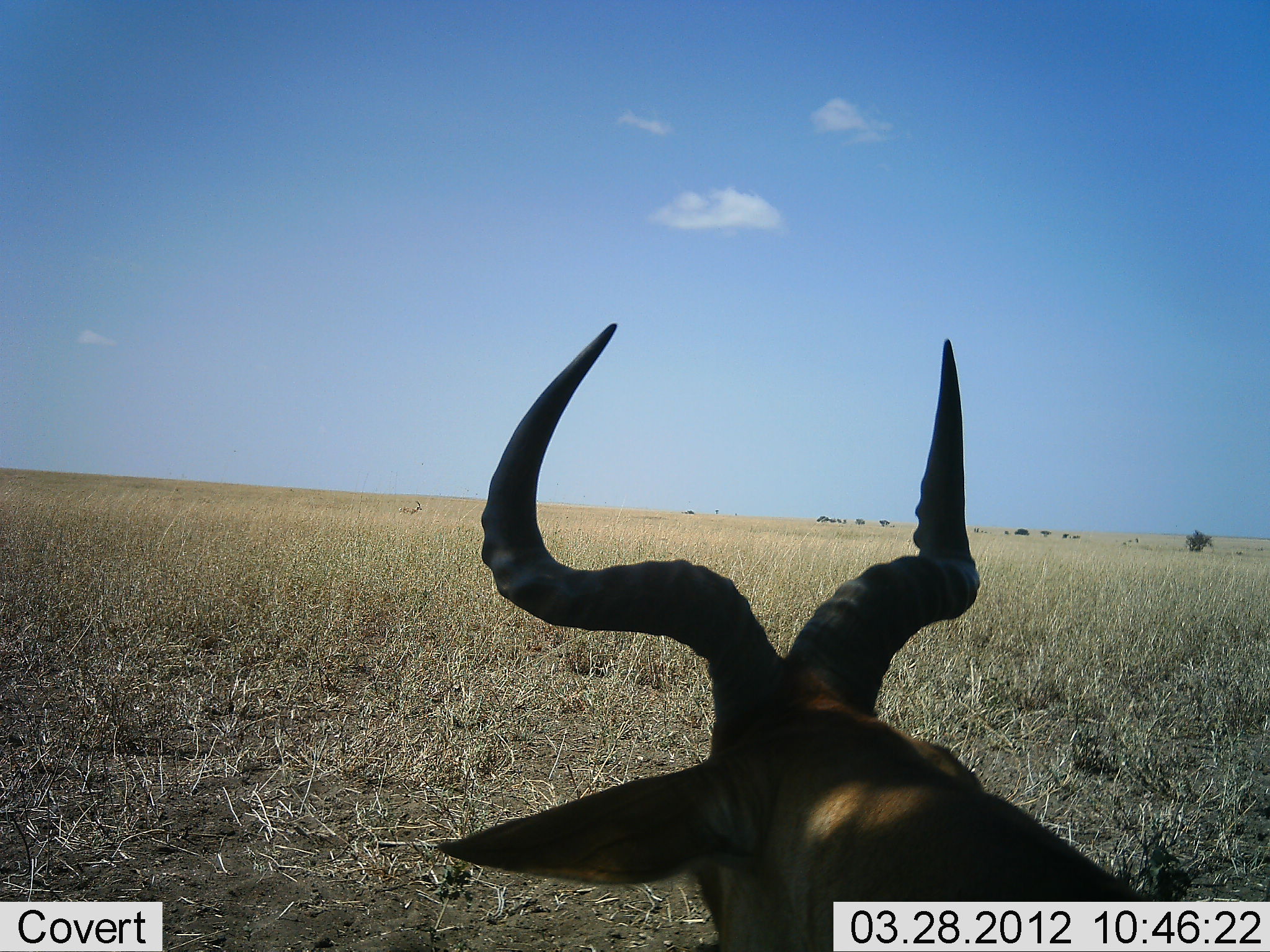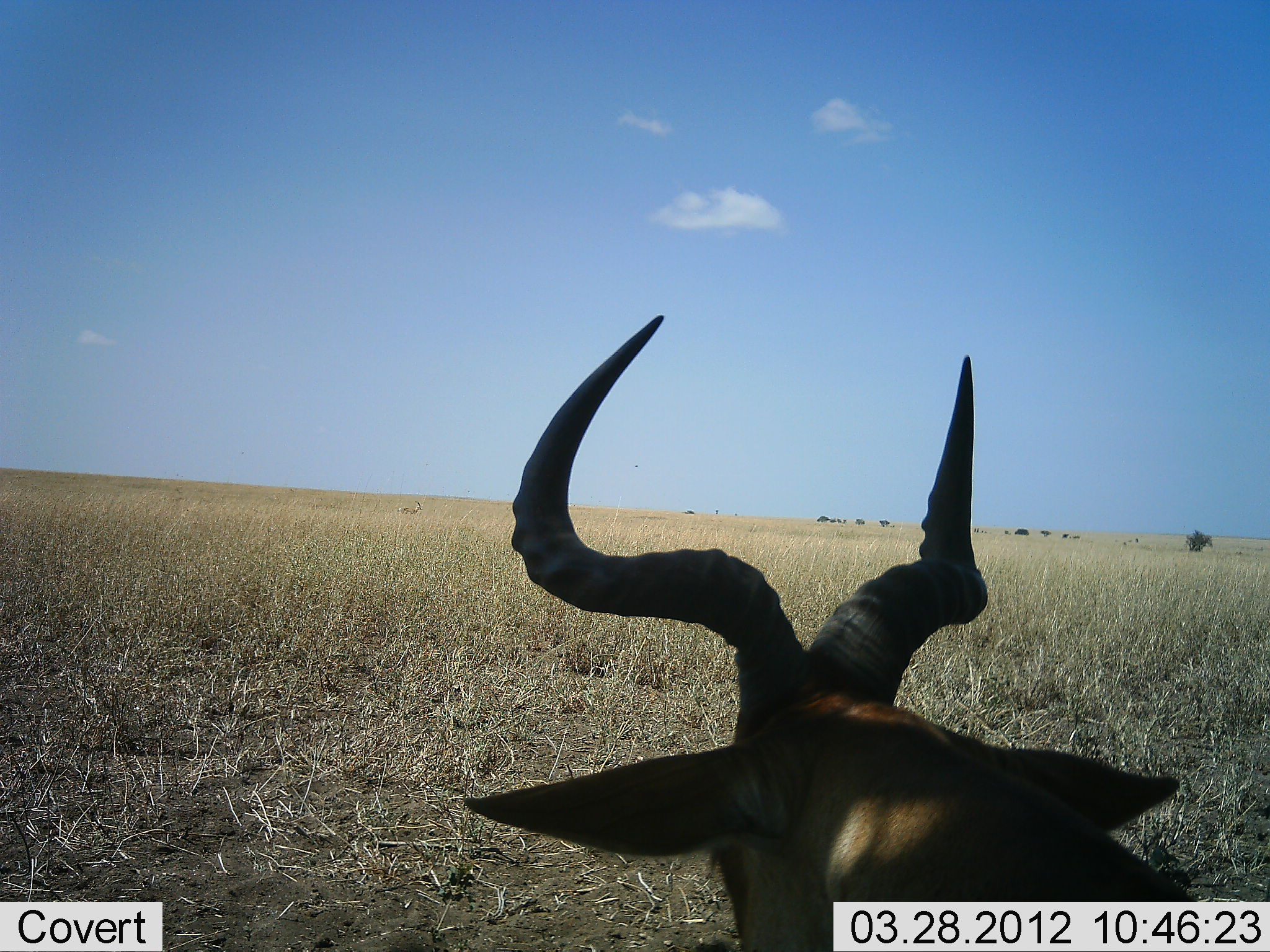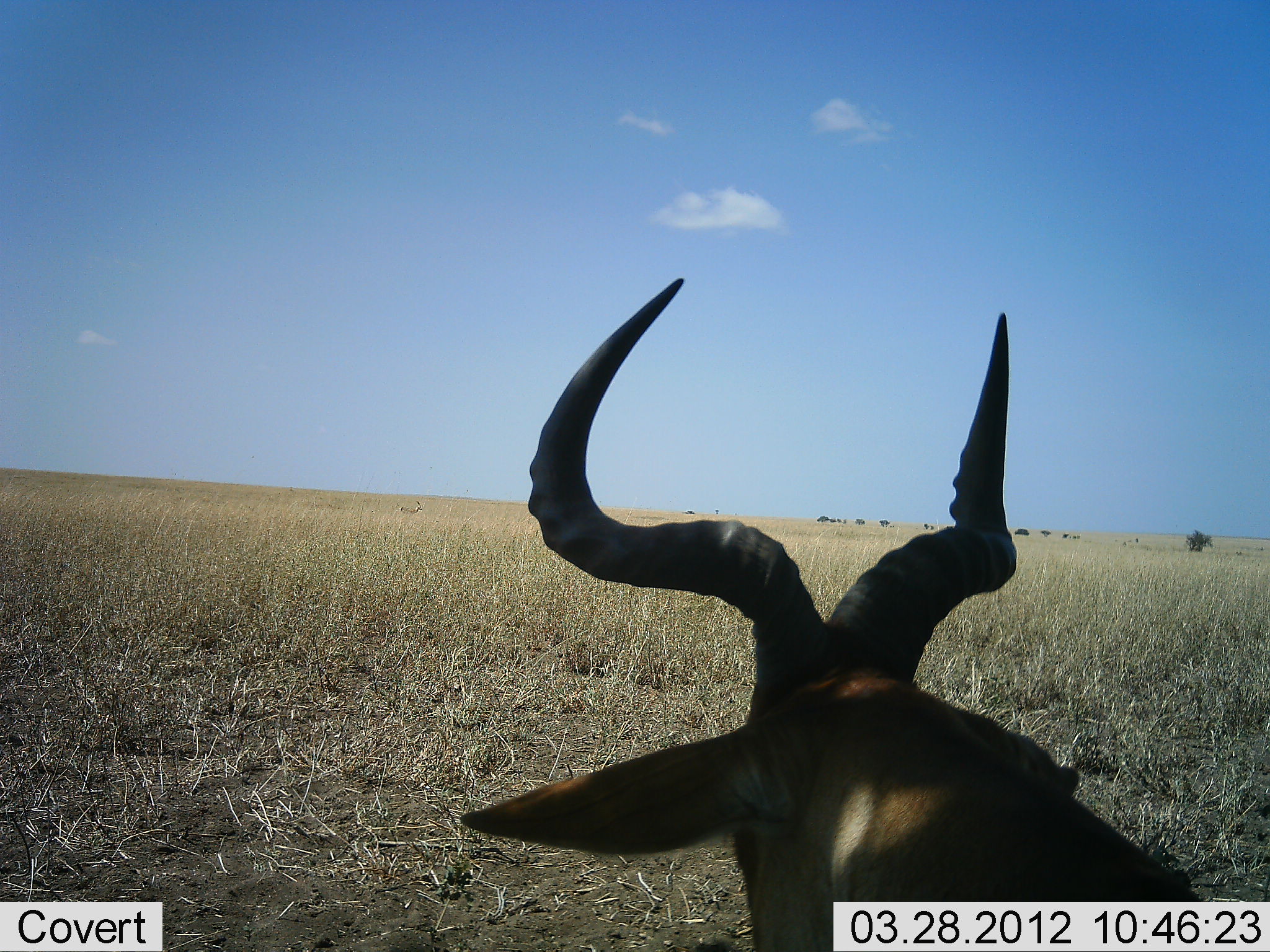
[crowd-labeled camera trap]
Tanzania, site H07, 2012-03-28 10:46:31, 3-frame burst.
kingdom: Animalia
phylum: Chordata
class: Mammalia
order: Artiodactyla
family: Bovidae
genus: Alcelaphus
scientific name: Alcelaphus buselaphus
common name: hartebeest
Hartebeest (Alcelaphus buselaphus), count 1. Behavior (volunteer vote fractions): standing 50%, resting 57%, moving 0%, interacting 0%. Young present (vote fraction): 0%. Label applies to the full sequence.